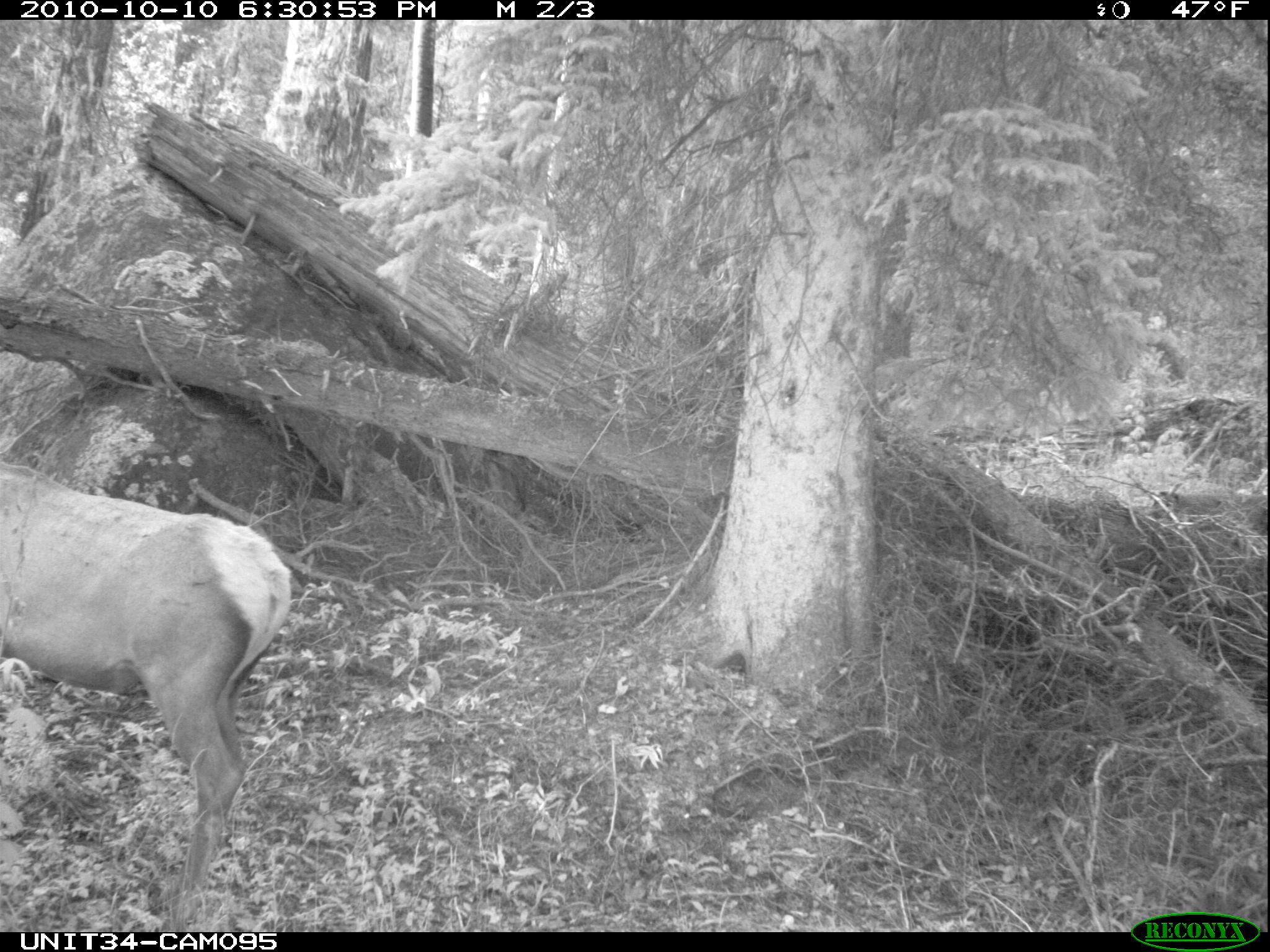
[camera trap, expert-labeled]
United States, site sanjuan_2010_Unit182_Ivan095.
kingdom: Animalia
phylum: Chordata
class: Mammalia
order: Artiodactyla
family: Cervidae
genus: Cervus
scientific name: Cervus elaphus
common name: red deer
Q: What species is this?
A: Cervus elaphus (red deer).